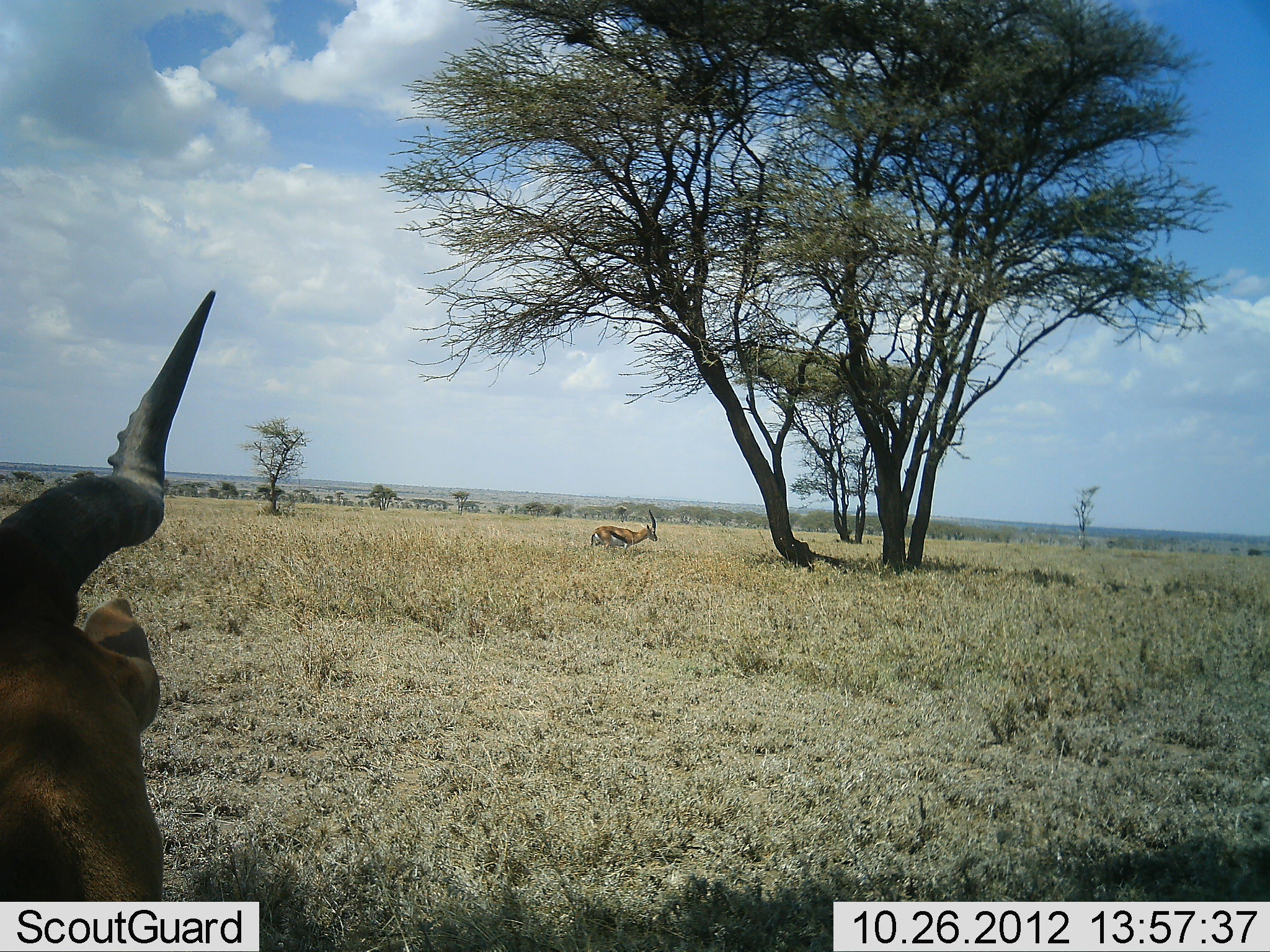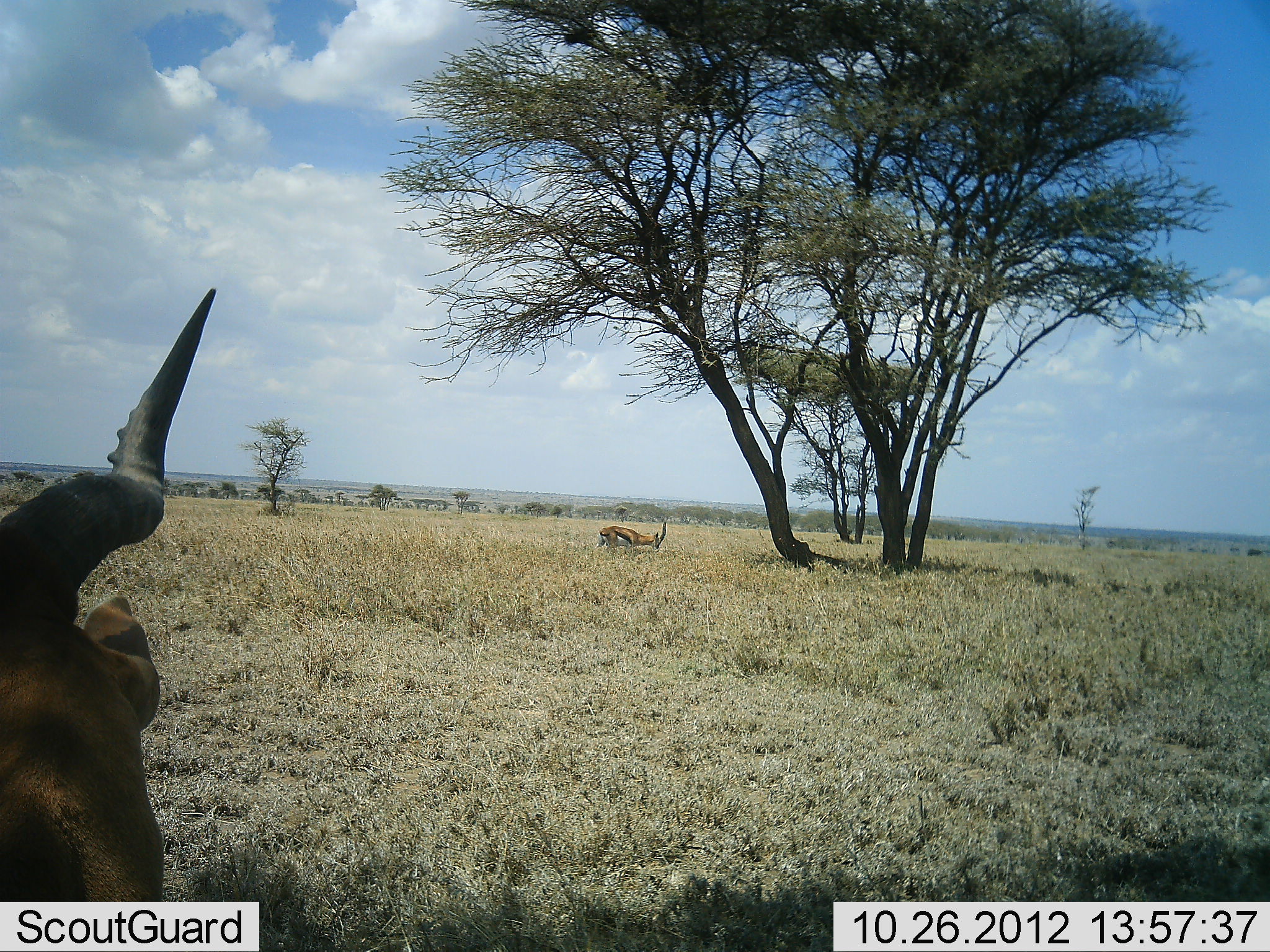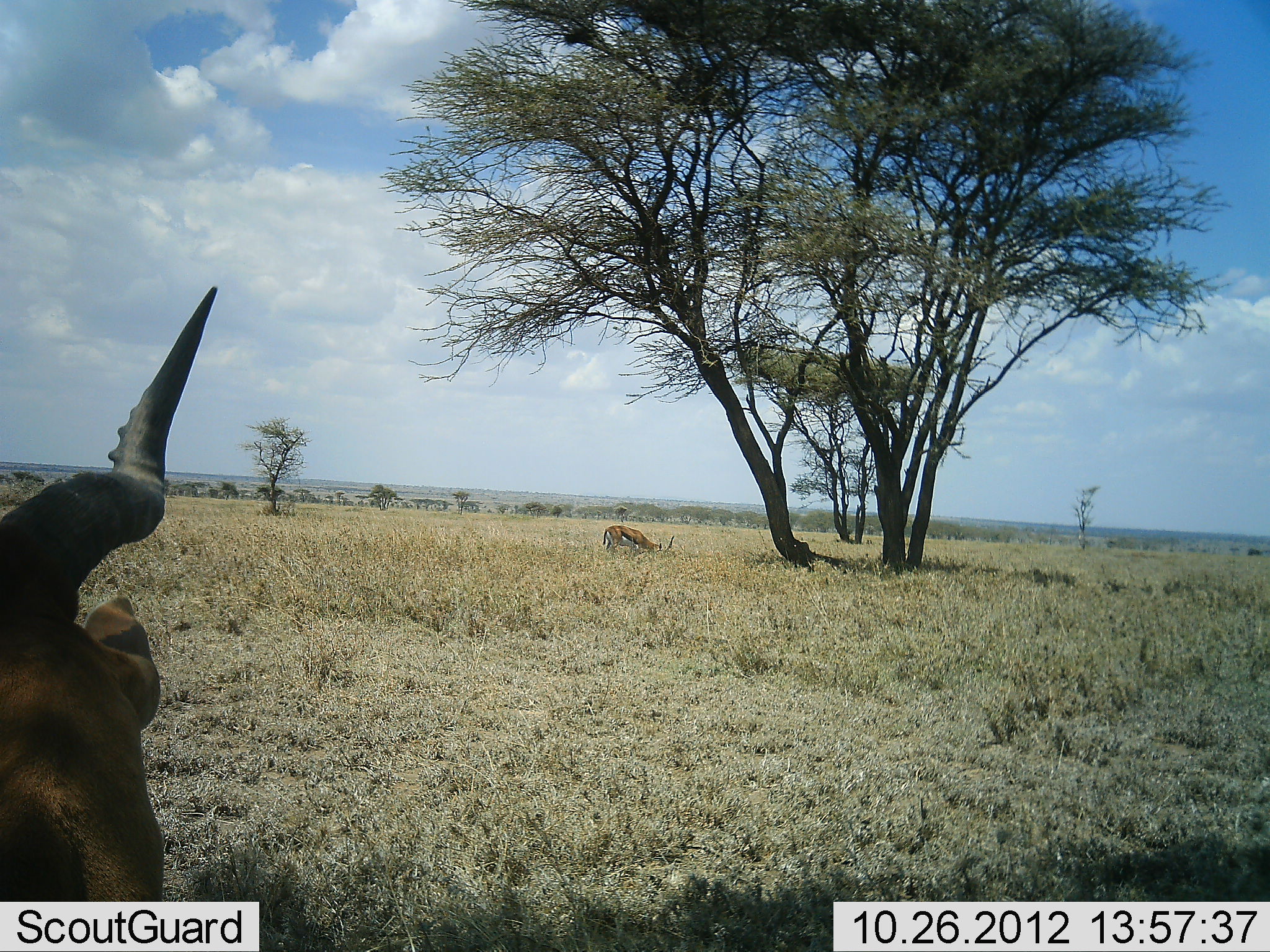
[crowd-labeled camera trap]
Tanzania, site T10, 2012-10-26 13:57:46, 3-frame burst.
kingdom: Animalia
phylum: Chordata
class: Mammalia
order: Artiodactyla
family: Bovidae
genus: Eudorcas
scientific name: Eudorcas thomsonii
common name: thomson's gazelle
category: gazellethomsons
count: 1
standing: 38%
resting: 0%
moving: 0%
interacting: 0%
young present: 0%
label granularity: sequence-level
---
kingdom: Animalia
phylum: Chordata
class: Mammalia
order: Artiodactyla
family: Bovidae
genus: Alcelaphus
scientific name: Alcelaphus buselaphus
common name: hartebeest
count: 1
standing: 55%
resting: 45%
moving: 0%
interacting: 0%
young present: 0%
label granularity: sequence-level